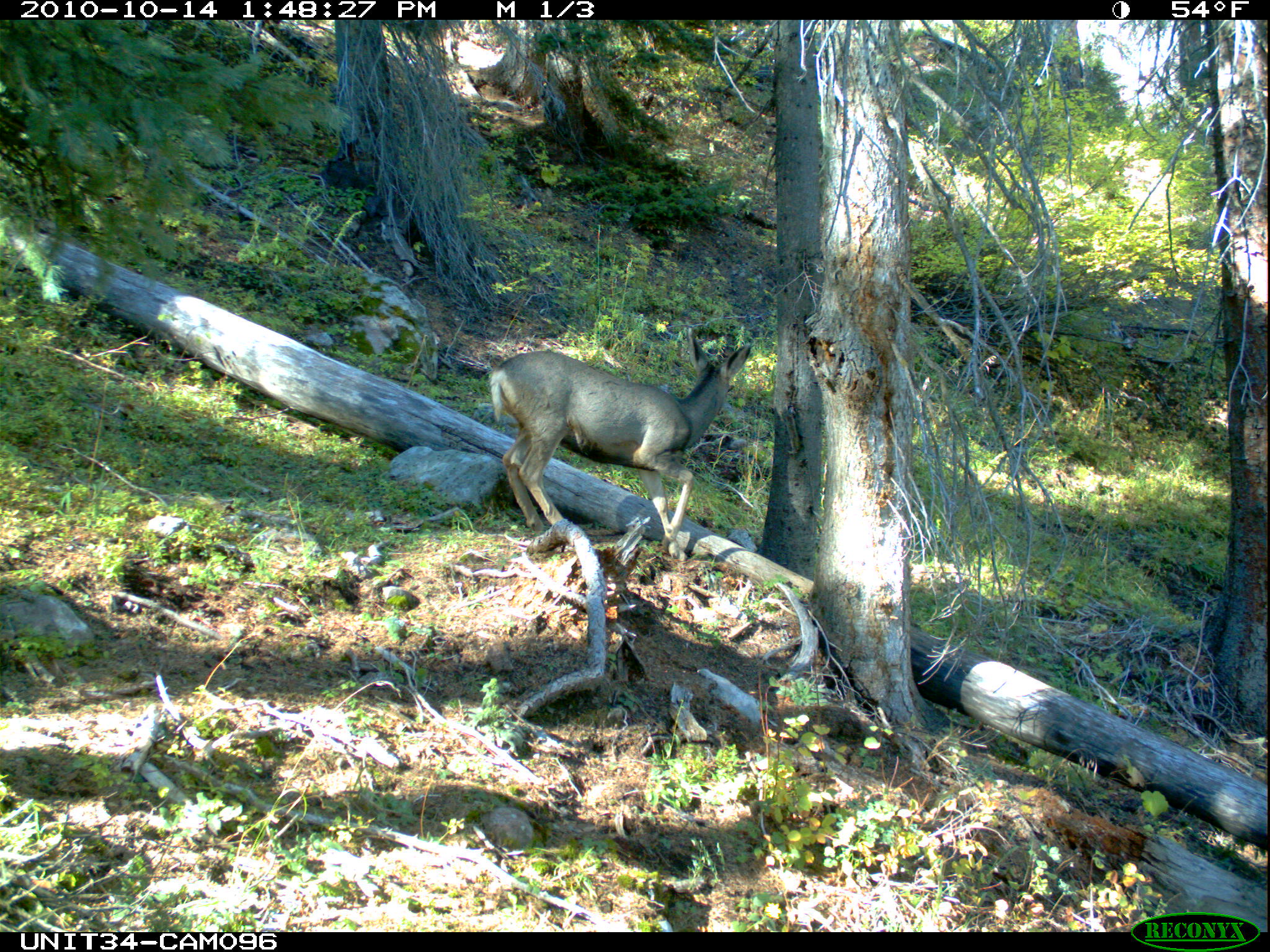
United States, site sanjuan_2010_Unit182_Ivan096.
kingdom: Animalia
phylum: Chordata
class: Mammalia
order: Artiodactyla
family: Cervidae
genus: Odocoileus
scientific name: Odocoileus hemionus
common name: mule deer